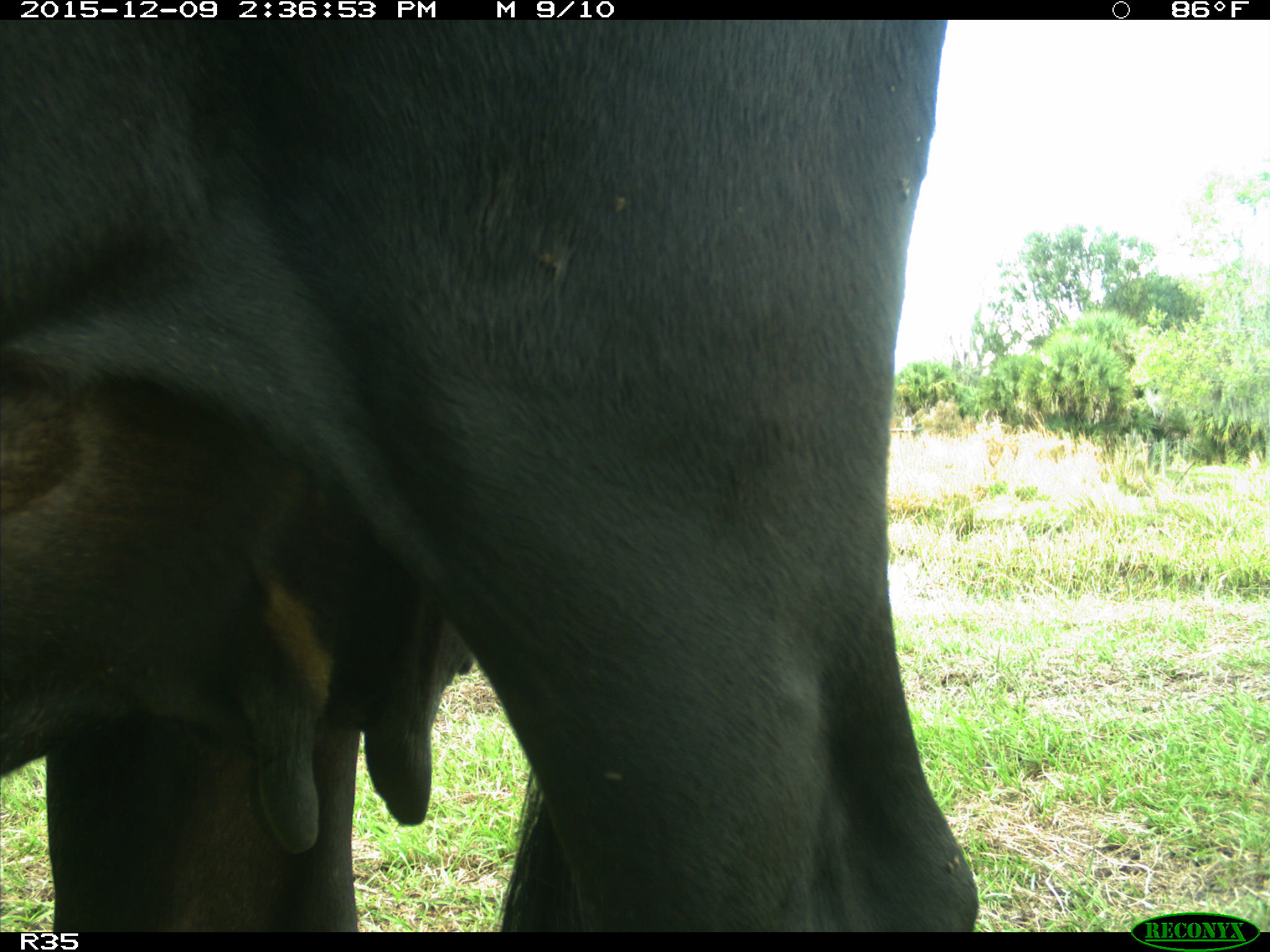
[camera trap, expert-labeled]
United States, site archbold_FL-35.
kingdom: Animalia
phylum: Chordata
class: Mammalia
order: Artiodactyla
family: Bovidae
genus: Bos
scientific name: Bos taurus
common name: domestic cow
Bos taurus (domestic cow).